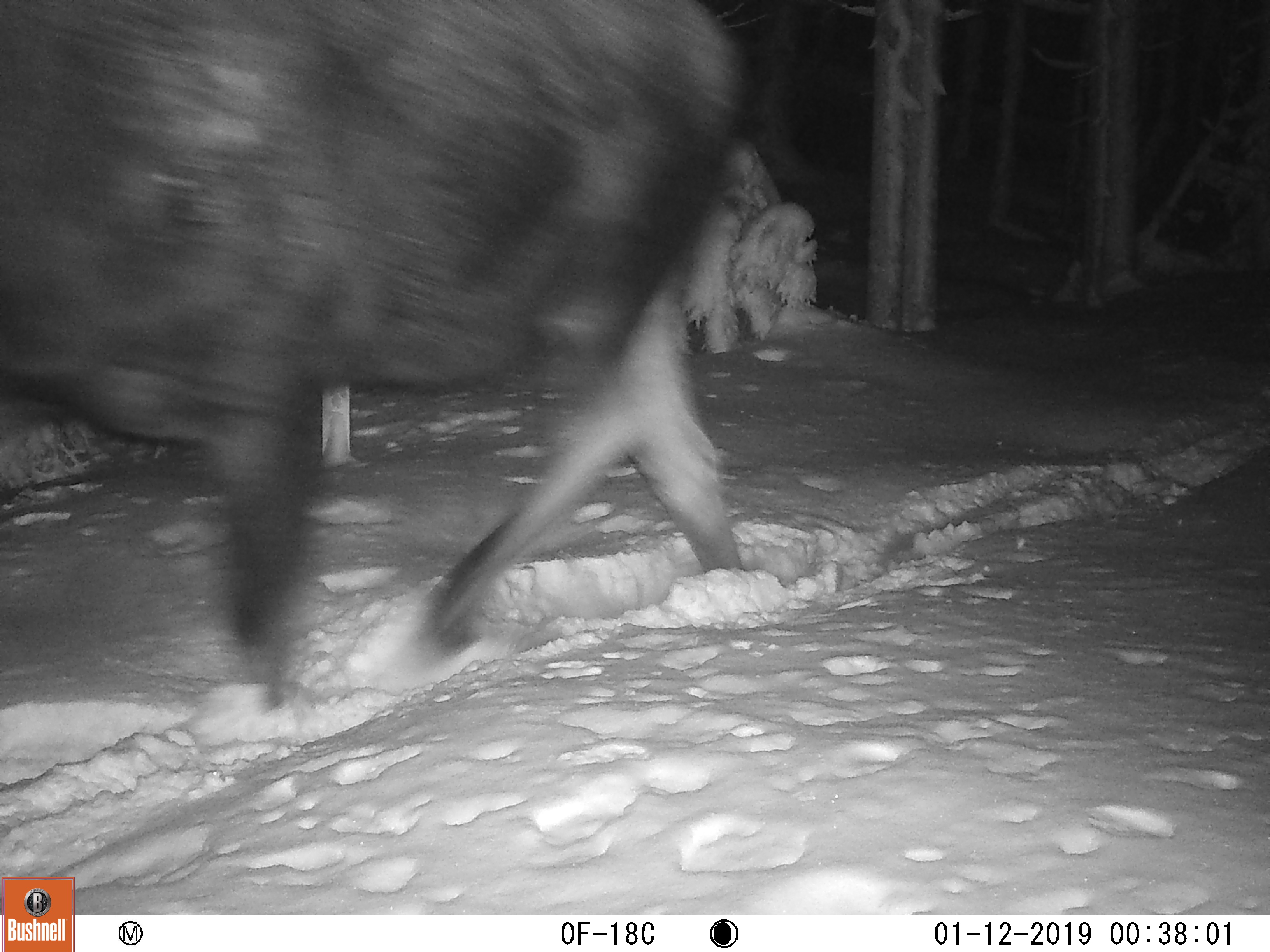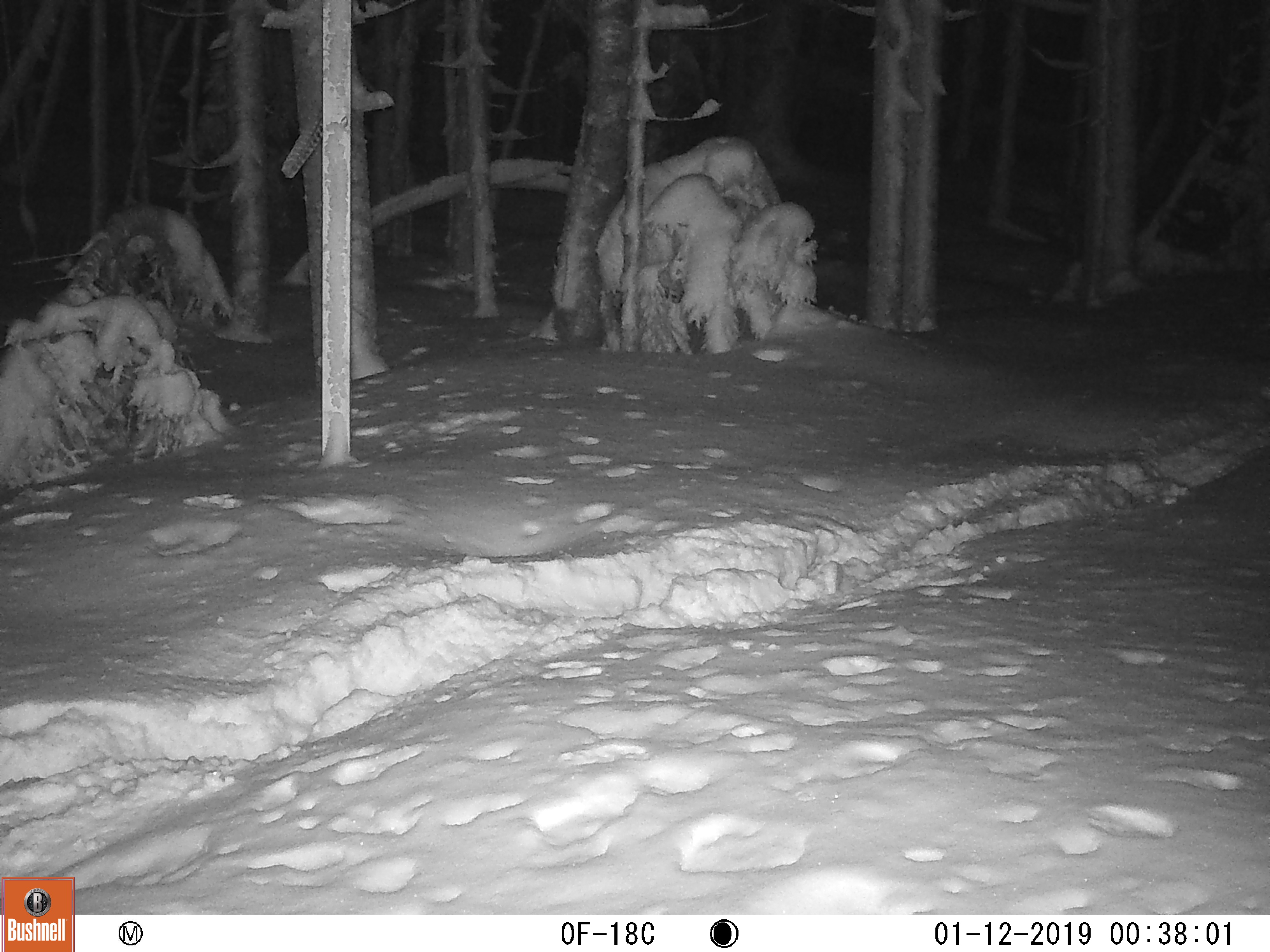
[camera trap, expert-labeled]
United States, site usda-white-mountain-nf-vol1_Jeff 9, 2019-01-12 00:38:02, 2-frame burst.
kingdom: Animalia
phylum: Chordata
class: Mammalia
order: Artiodactyla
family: Cervidae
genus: Alces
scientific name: Alces alces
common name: moose